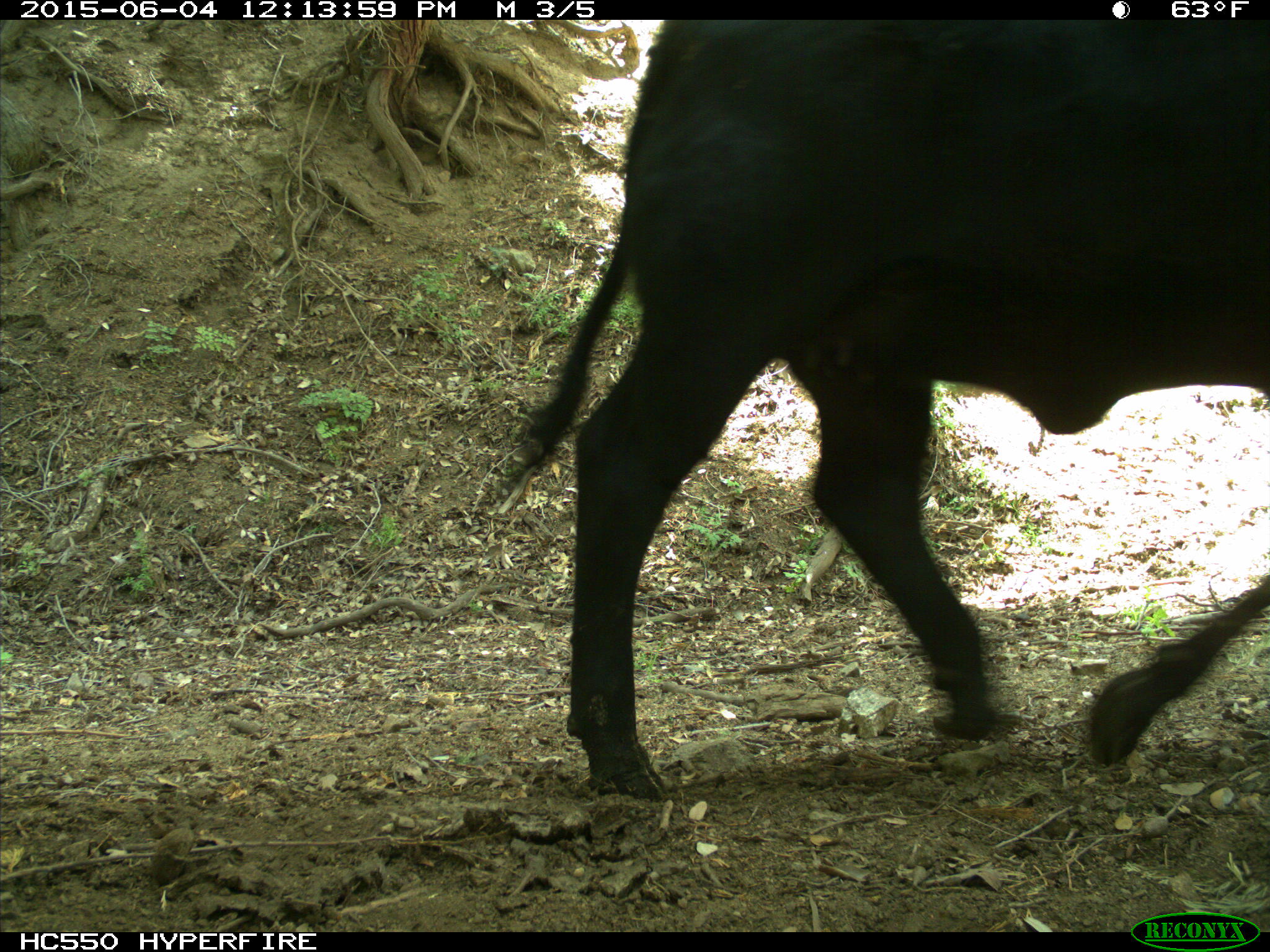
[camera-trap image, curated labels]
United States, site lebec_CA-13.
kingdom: Animalia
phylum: Chordata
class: Mammalia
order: Artiodactyla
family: Bovidae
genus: Bos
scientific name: Bos taurus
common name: domestic cow